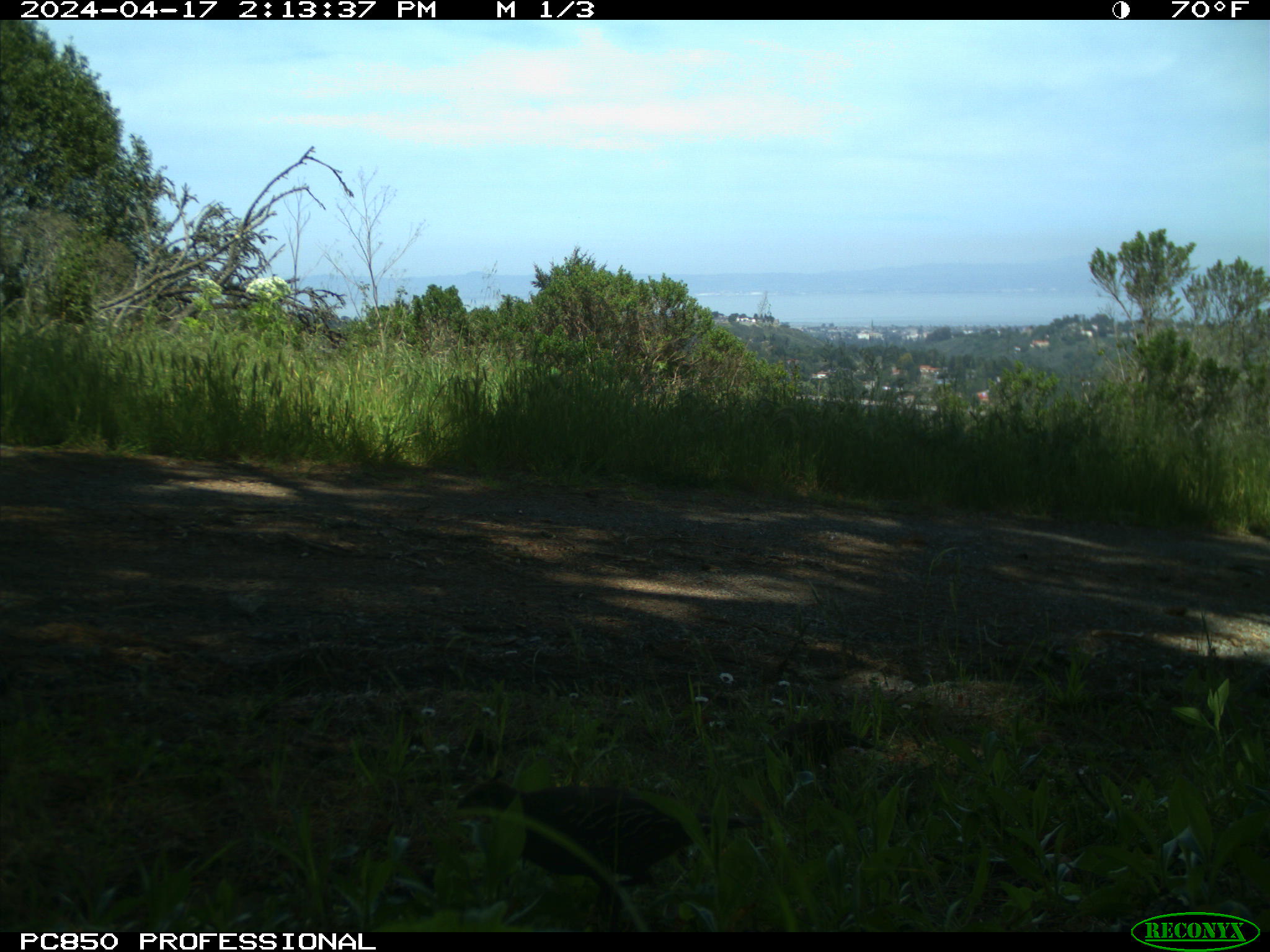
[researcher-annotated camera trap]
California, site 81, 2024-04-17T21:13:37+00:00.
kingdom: Animalia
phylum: Chordata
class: Aves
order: Galliformes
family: Odontophoridae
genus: Callipepla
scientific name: Callipepla californica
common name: california quail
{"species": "california quail (Callipepla californica)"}